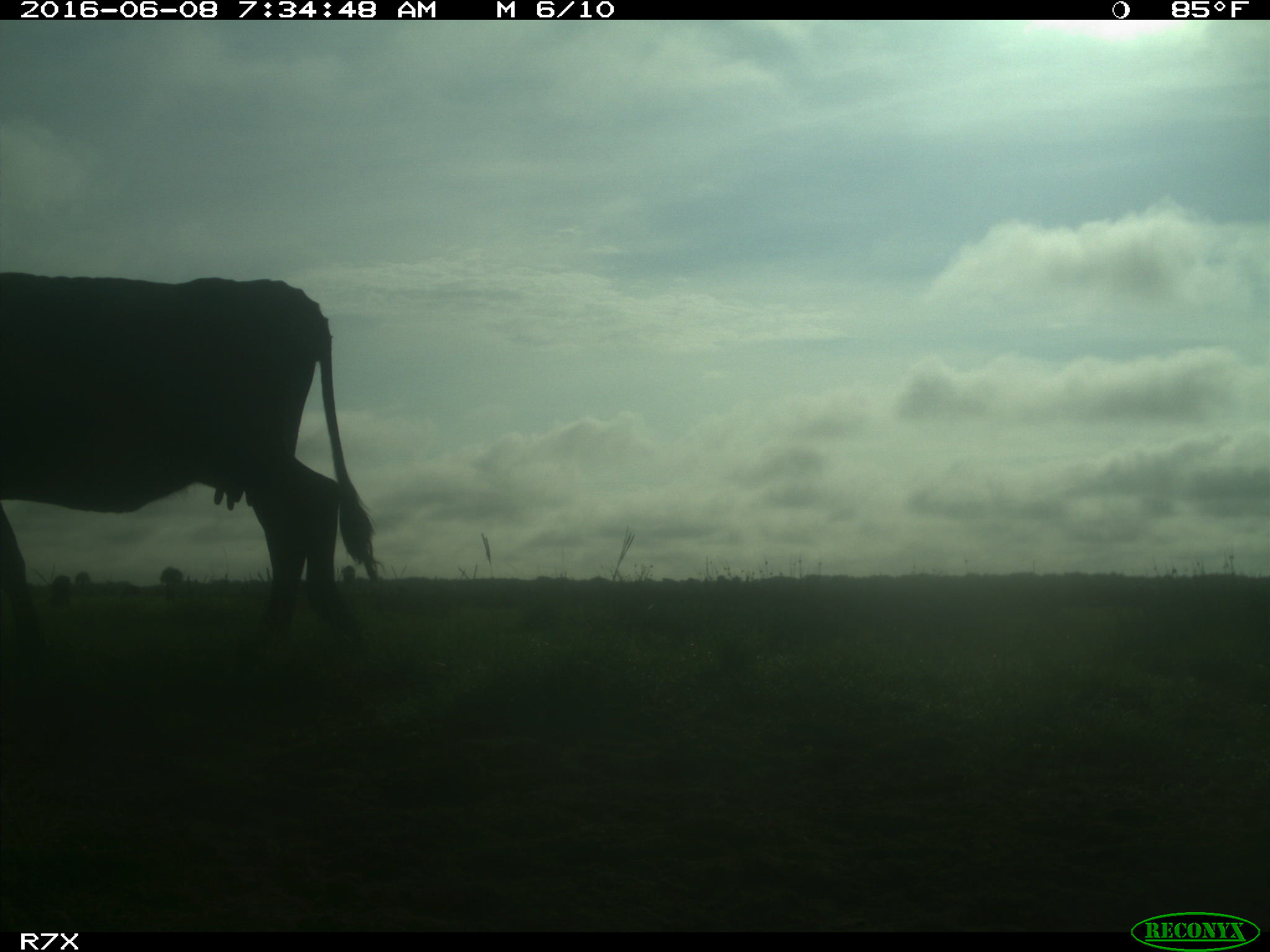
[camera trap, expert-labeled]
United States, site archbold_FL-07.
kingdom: Animalia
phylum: Chordata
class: Mammalia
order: Artiodactyla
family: Bovidae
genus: Bos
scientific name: Bos taurus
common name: domestic cow